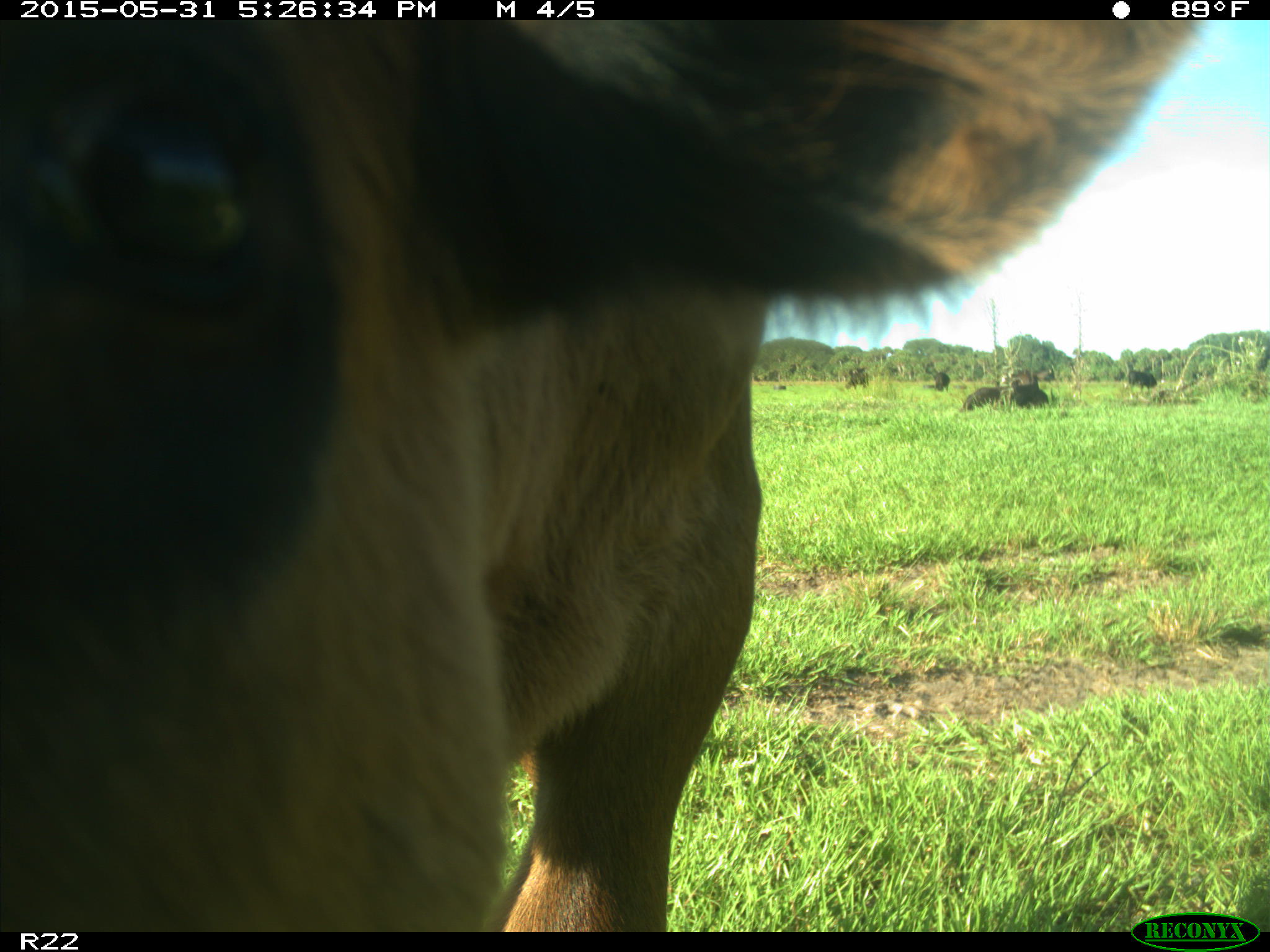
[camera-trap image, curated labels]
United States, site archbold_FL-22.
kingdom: Animalia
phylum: Chordata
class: Mammalia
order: Artiodactyla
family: Bovidae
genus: Bos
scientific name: Bos taurus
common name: domestic cow